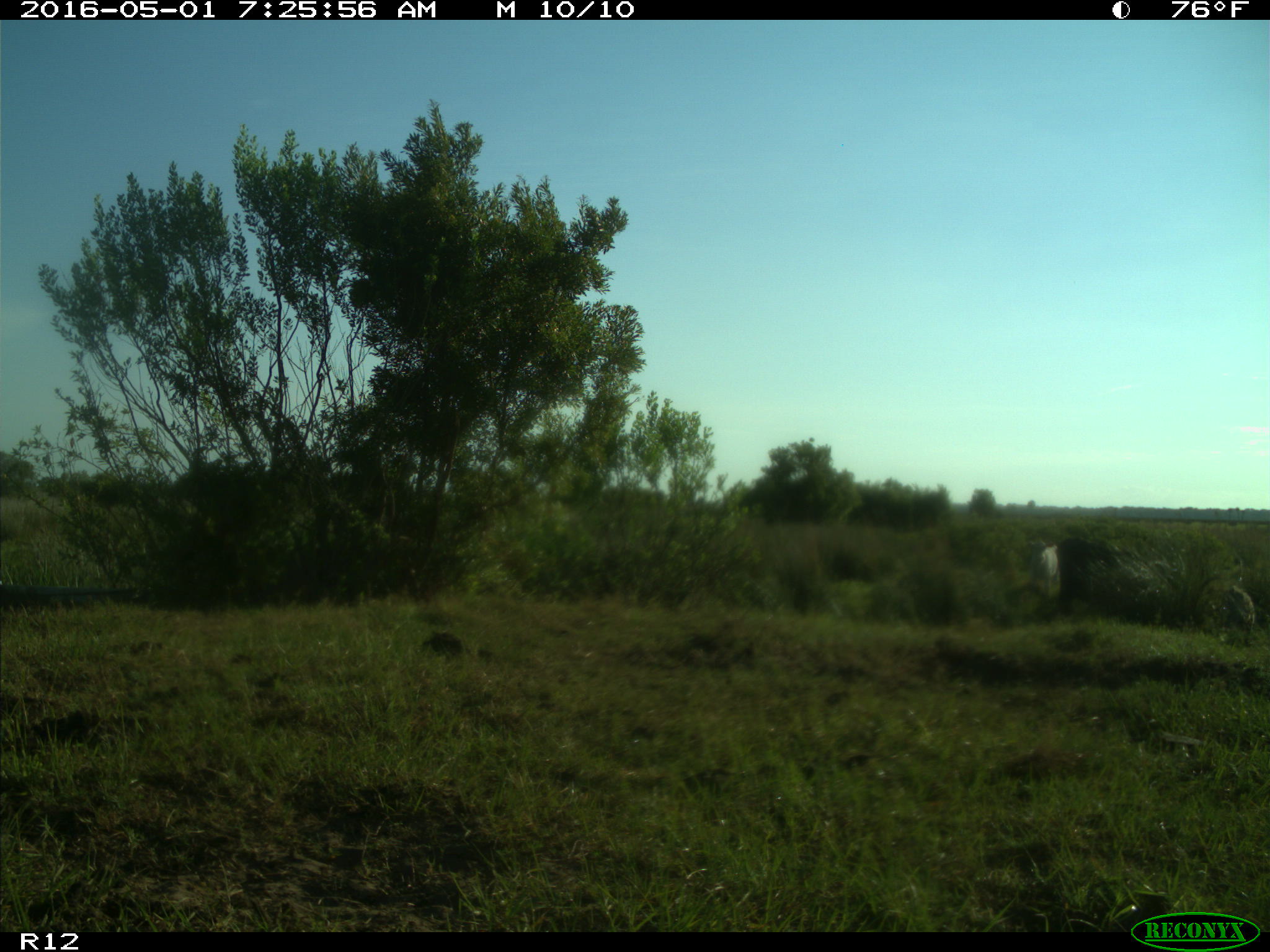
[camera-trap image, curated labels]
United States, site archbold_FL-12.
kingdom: Animalia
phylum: Chordata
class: Mammalia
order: Artiodactyla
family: Bovidae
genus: Bos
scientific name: Bos taurus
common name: domestic cow